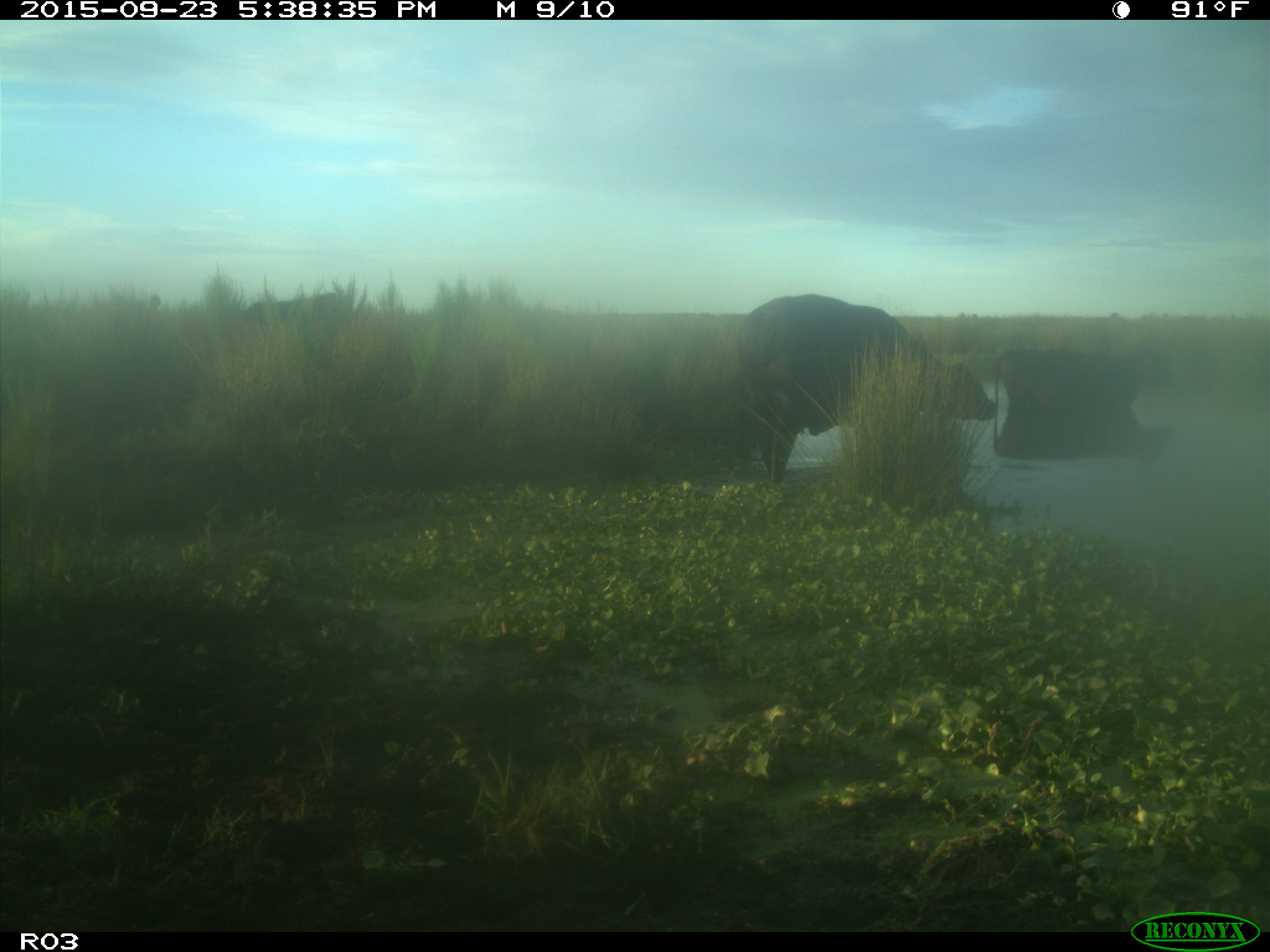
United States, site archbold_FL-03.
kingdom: Animalia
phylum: Chordata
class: Mammalia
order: Artiodactyla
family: Bovidae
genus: Bos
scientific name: Bos taurus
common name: domestic cow